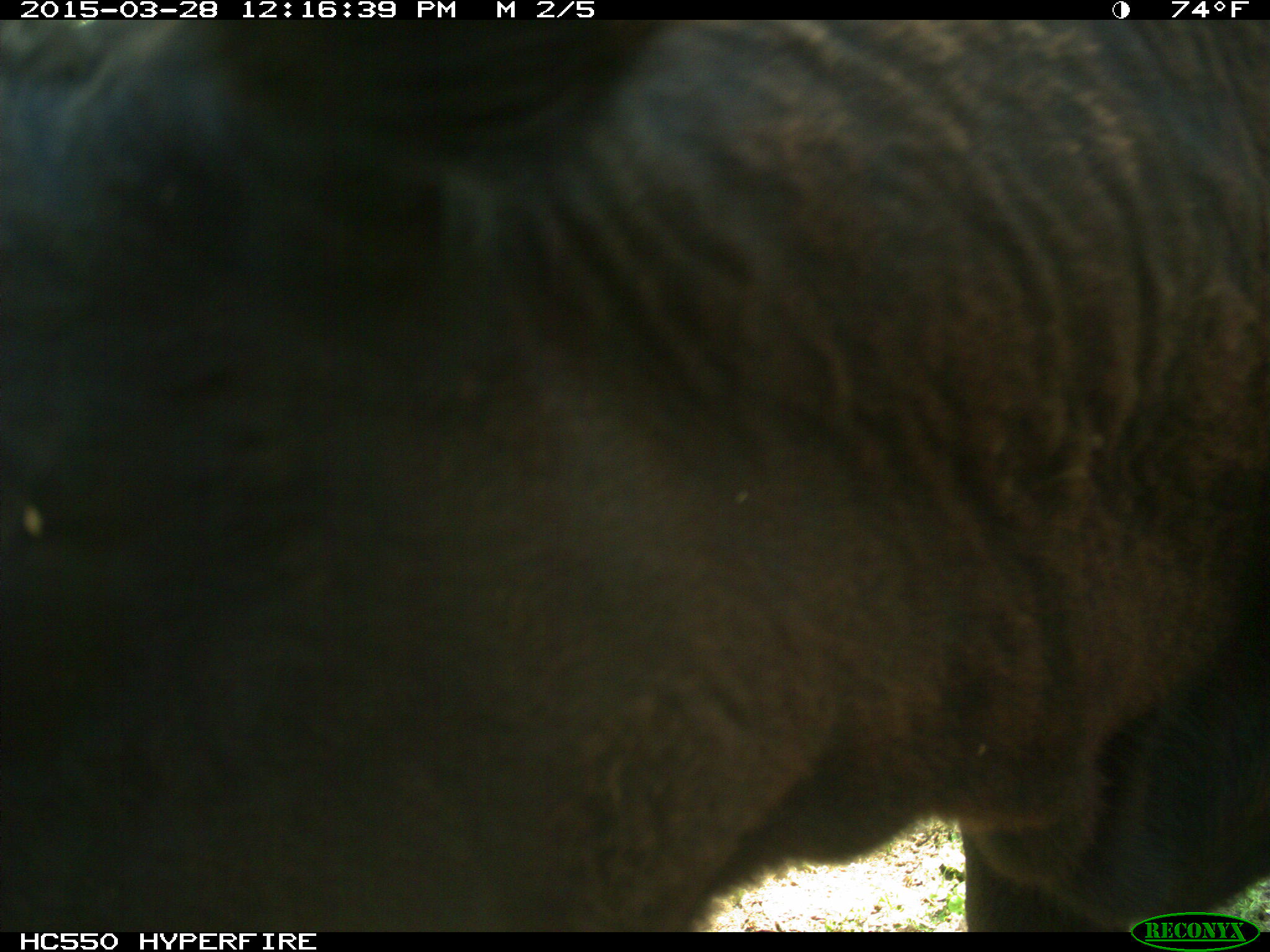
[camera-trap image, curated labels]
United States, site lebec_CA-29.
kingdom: Animalia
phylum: Chordata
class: Mammalia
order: Artiodactyla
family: Bovidae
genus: Bos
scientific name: Bos taurus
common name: domestic cow